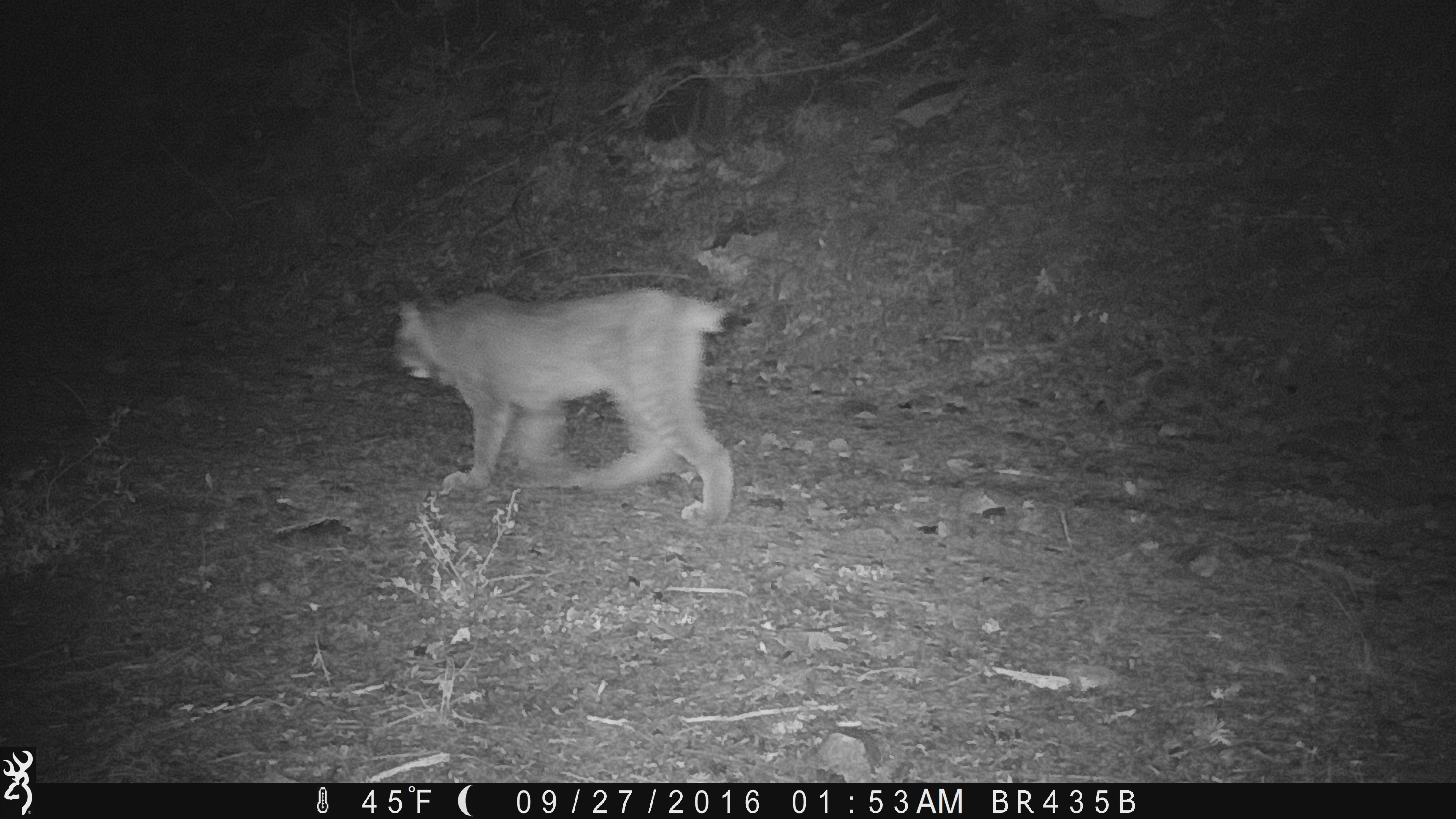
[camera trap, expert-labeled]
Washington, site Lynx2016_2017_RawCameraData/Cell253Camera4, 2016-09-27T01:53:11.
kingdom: Animalia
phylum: Chordata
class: Mammalia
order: Carnivora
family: Felidae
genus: Lynx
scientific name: Lynx canadensis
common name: canada lynx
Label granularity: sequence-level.